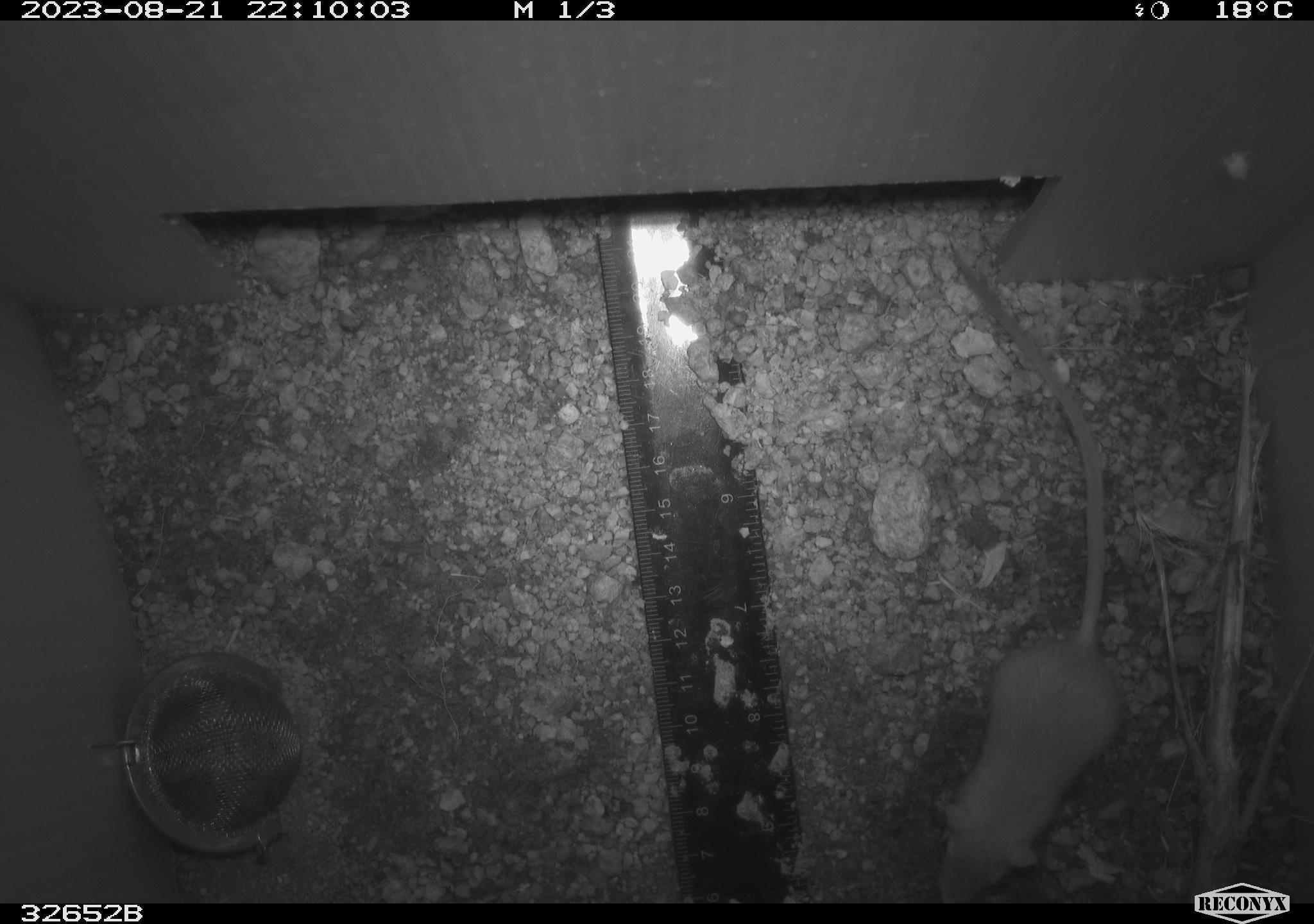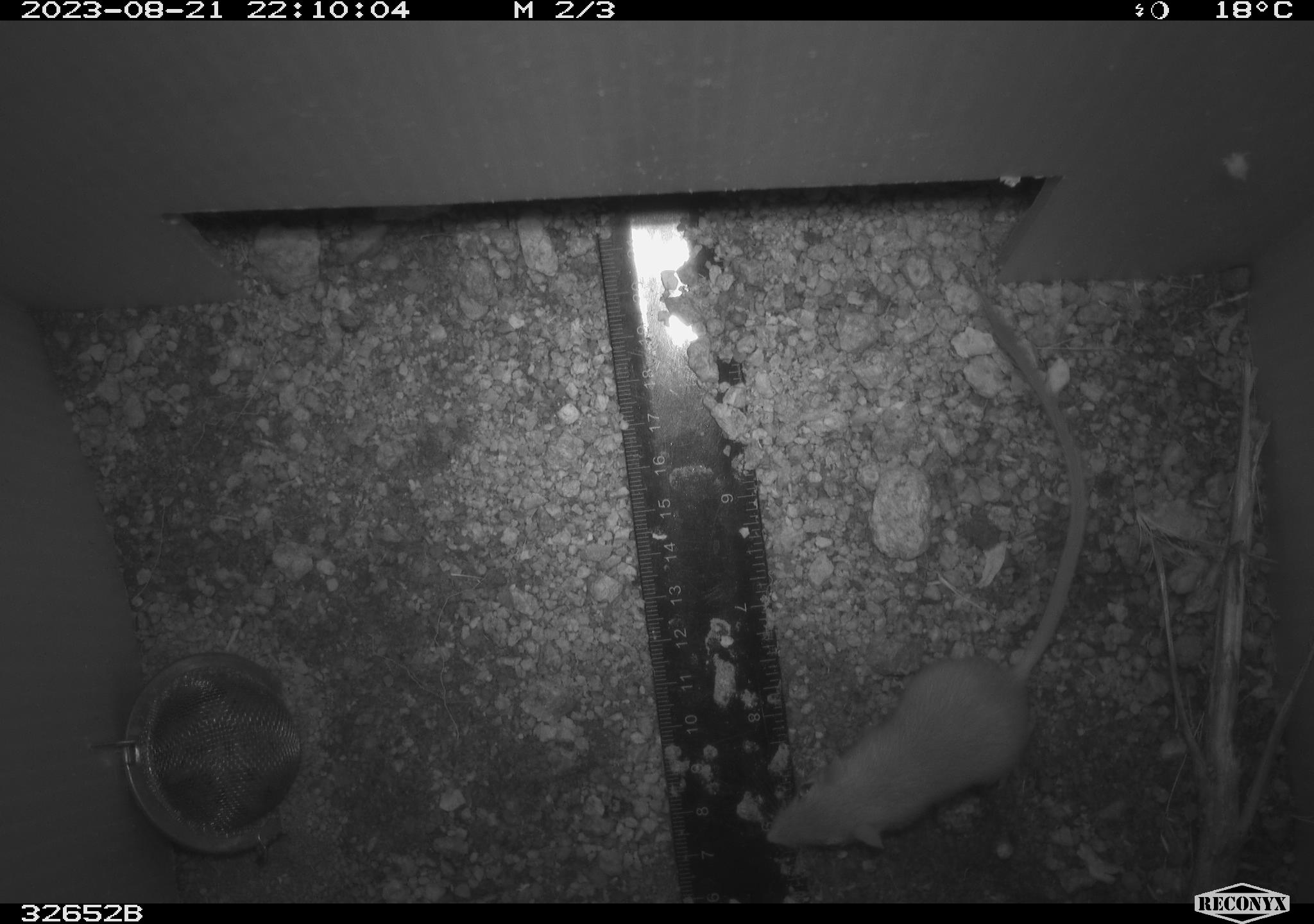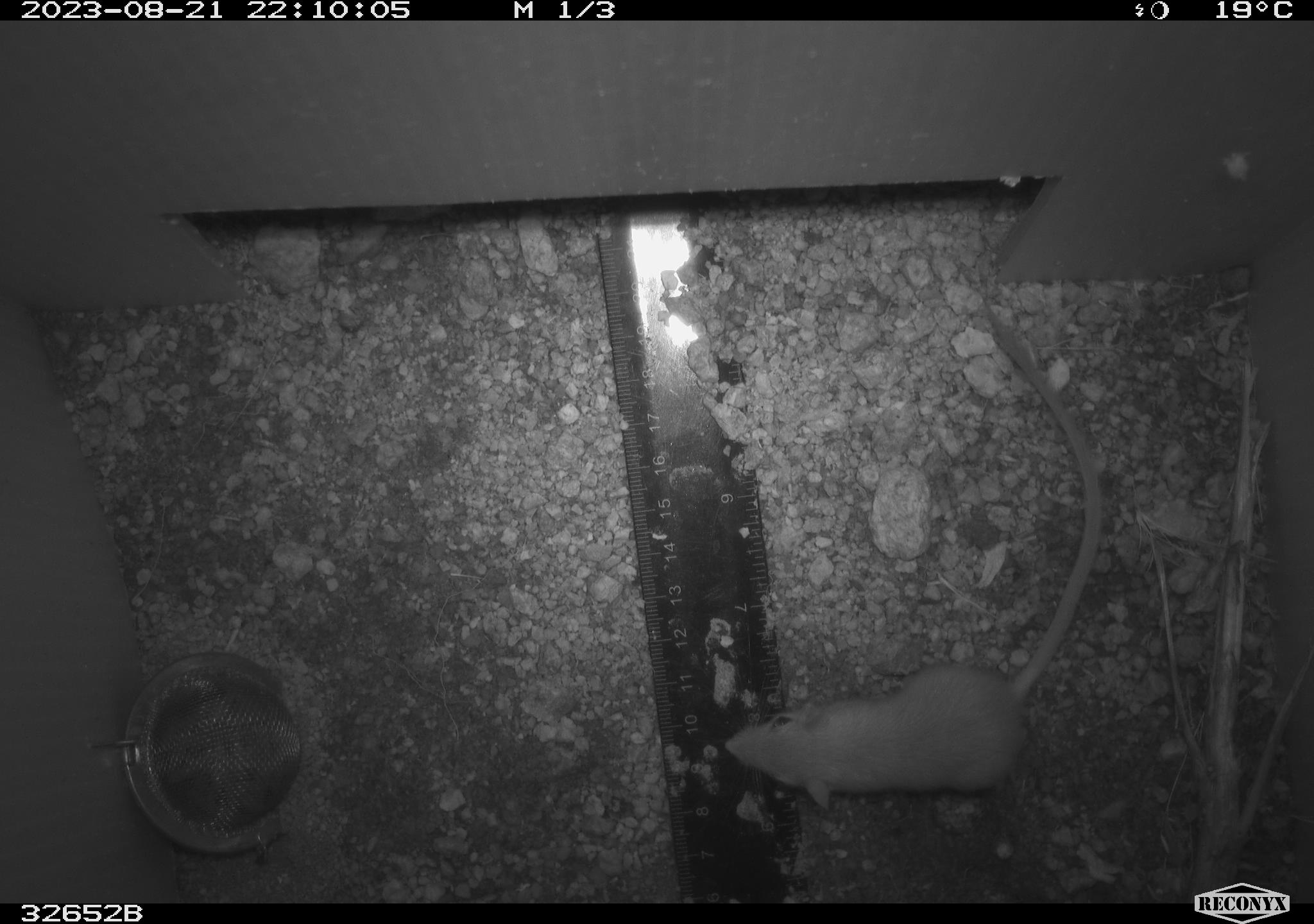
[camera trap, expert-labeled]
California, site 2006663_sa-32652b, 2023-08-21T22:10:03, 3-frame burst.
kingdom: Animalia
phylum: Chordata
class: Mammalia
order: Rodentia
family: Heteromyidae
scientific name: Heteromyidae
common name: kangaroo rats and pocket mice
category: heteromyidae family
Heteromyidae family (kangaroo rats and pocket mice) (Heteromyidae).